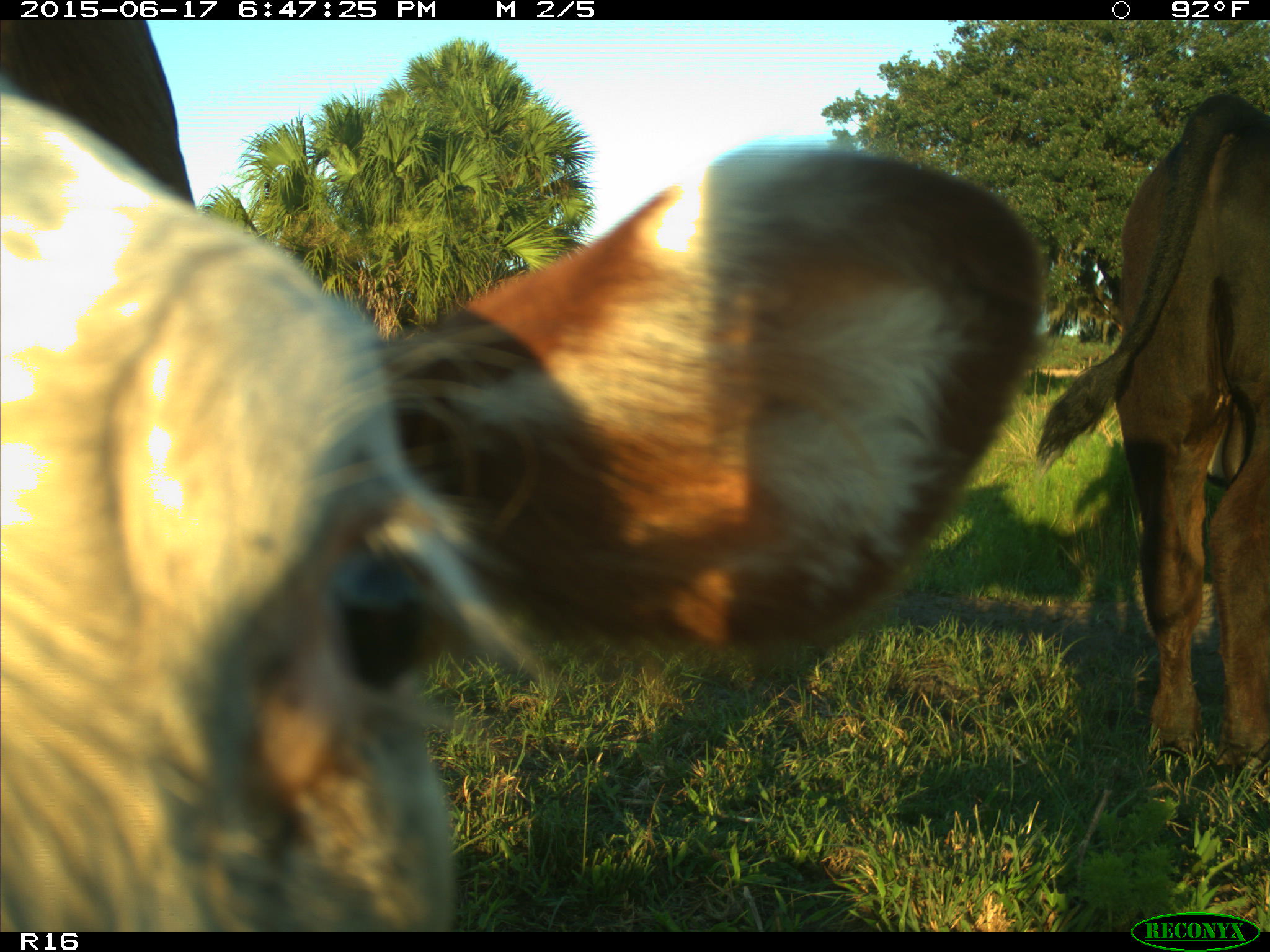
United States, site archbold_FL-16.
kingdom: Animalia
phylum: Chordata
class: Mammalia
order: Artiodactyla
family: Bovidae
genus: Bos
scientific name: Bos taurus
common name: domestic cow